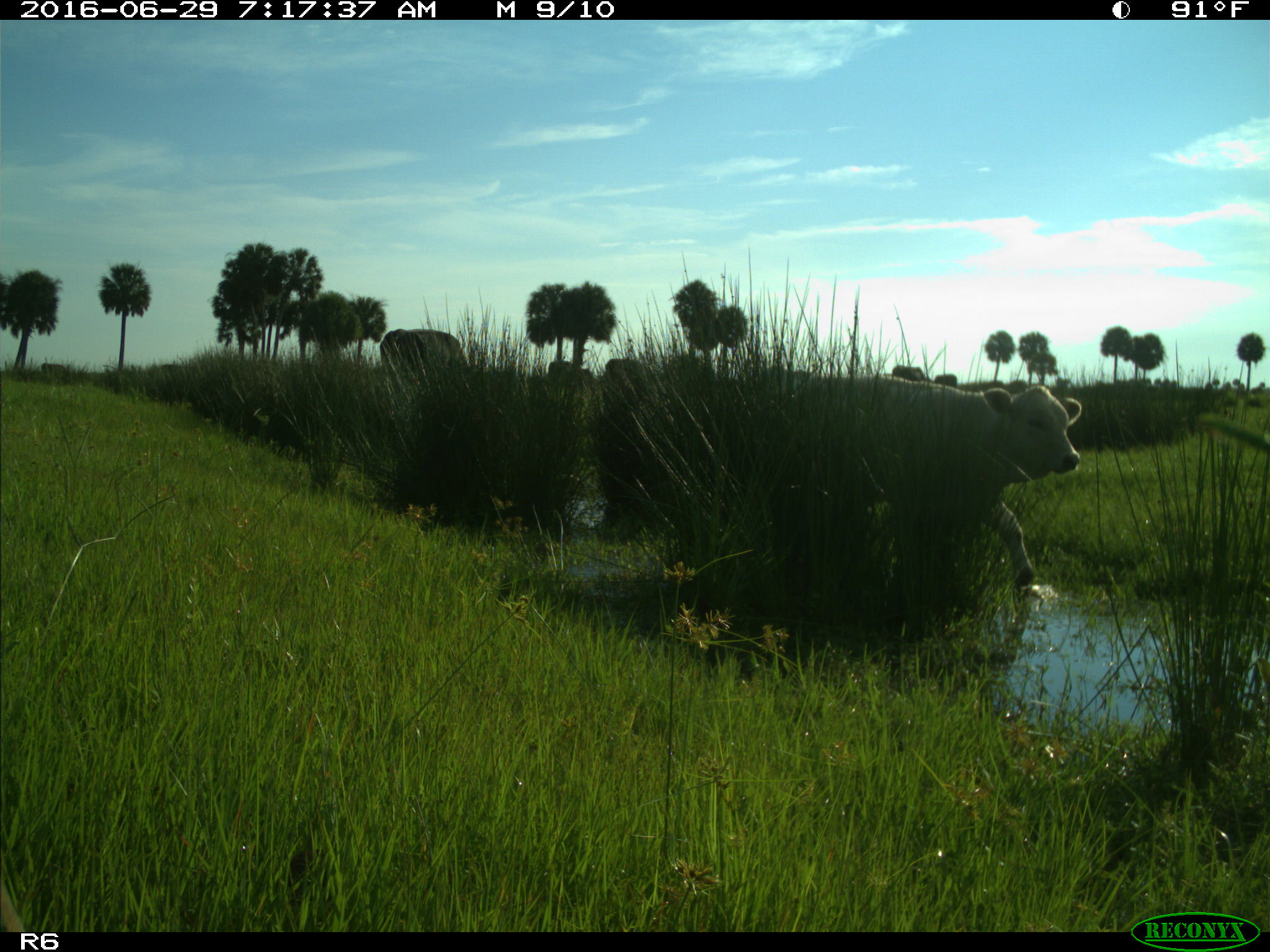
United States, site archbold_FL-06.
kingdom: Animalia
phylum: Chordata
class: Mammalia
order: Artiodactyla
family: Bovidae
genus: Bos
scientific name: Bos taurus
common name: domestic cow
Bos taurus (domestic cow).